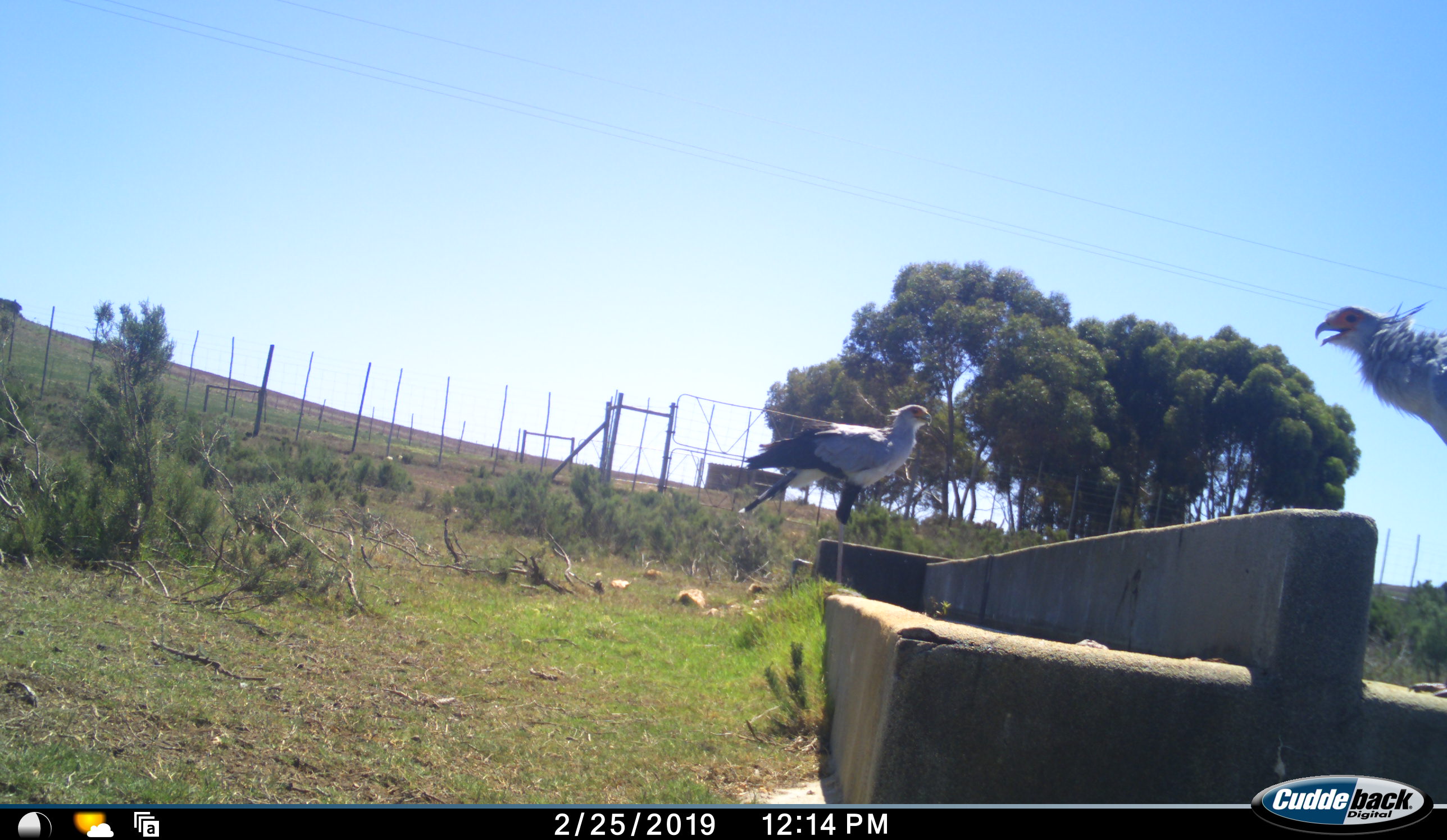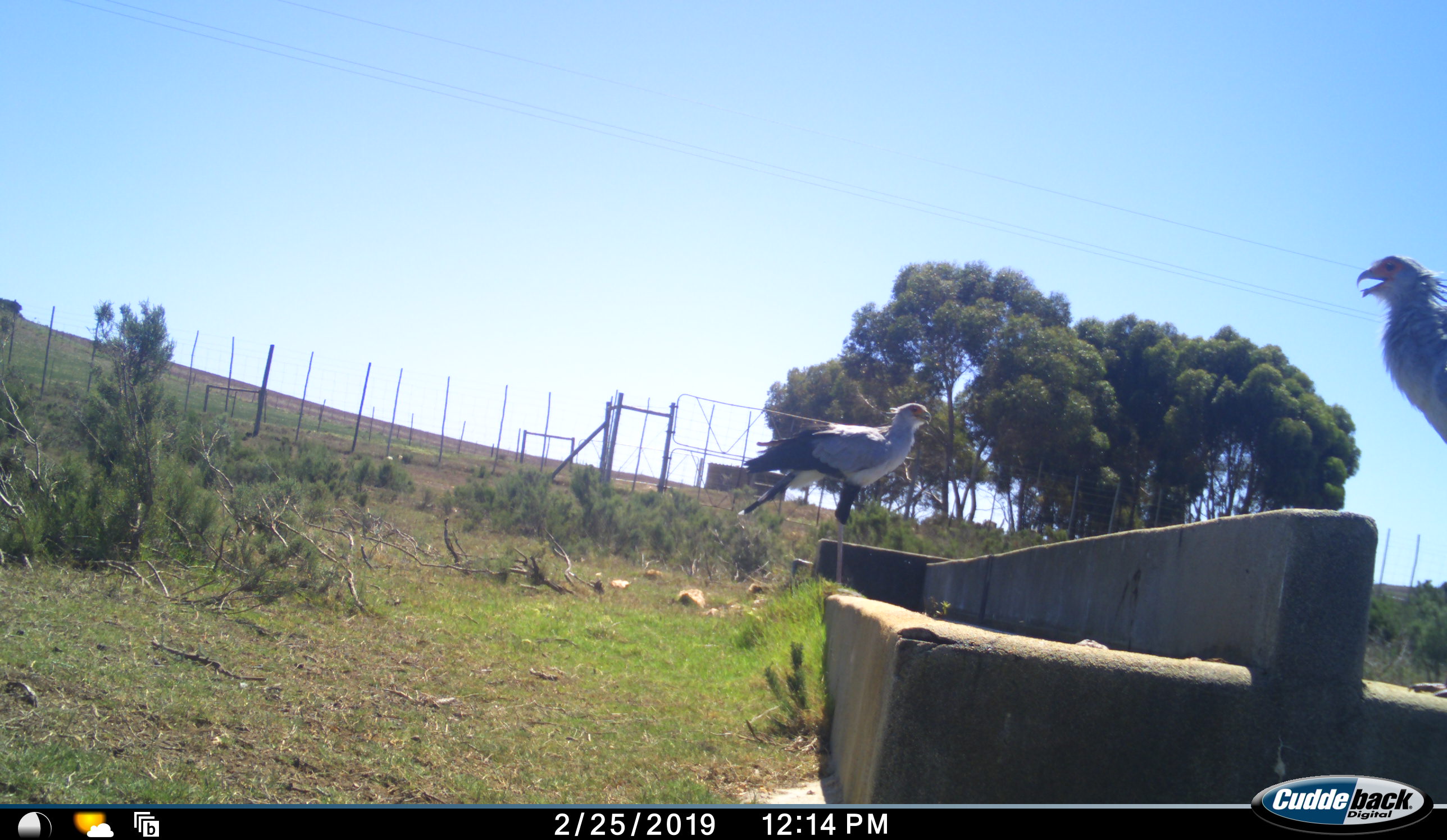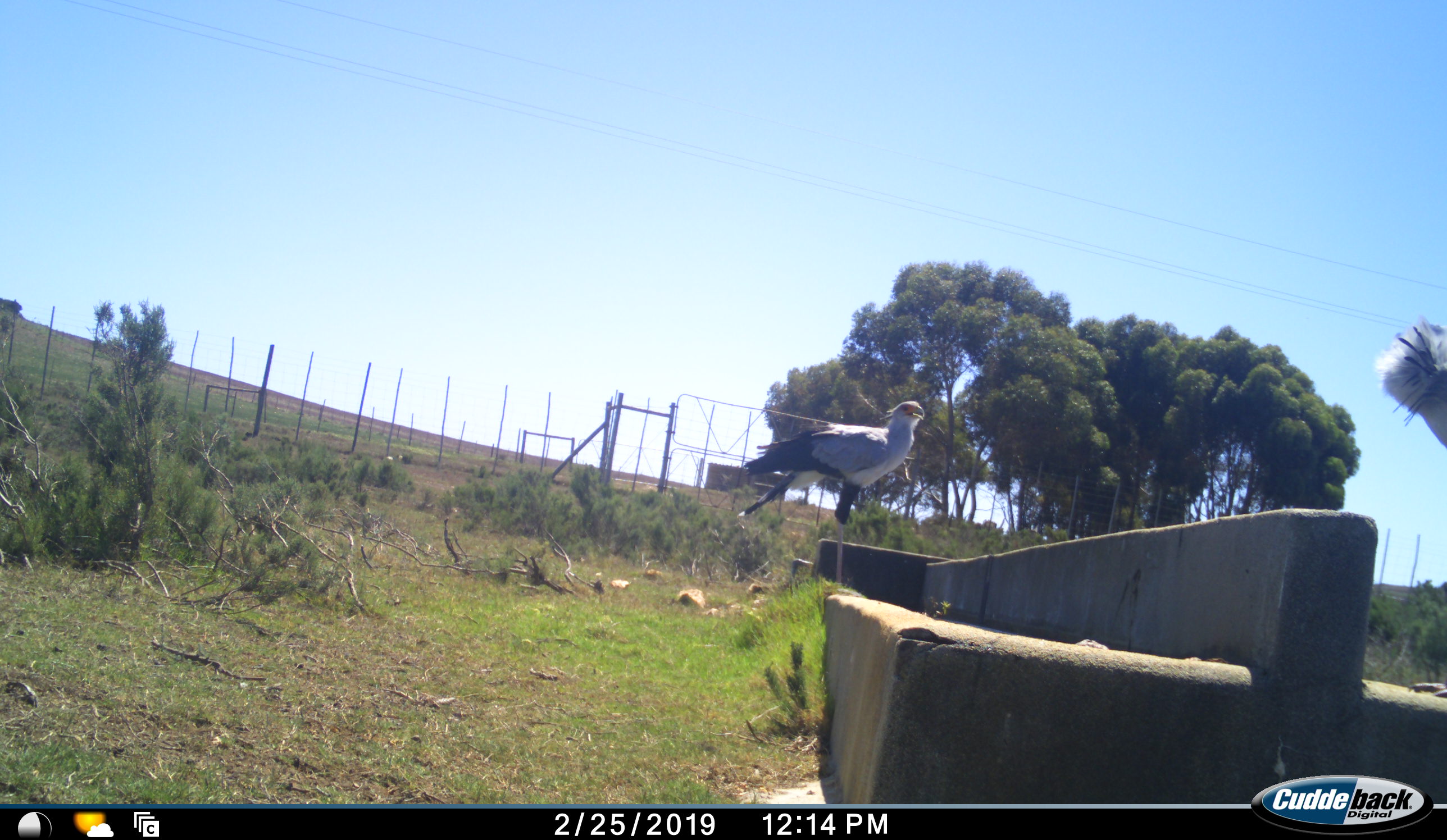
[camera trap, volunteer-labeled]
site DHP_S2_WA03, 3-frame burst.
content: unidentified animal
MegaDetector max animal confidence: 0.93